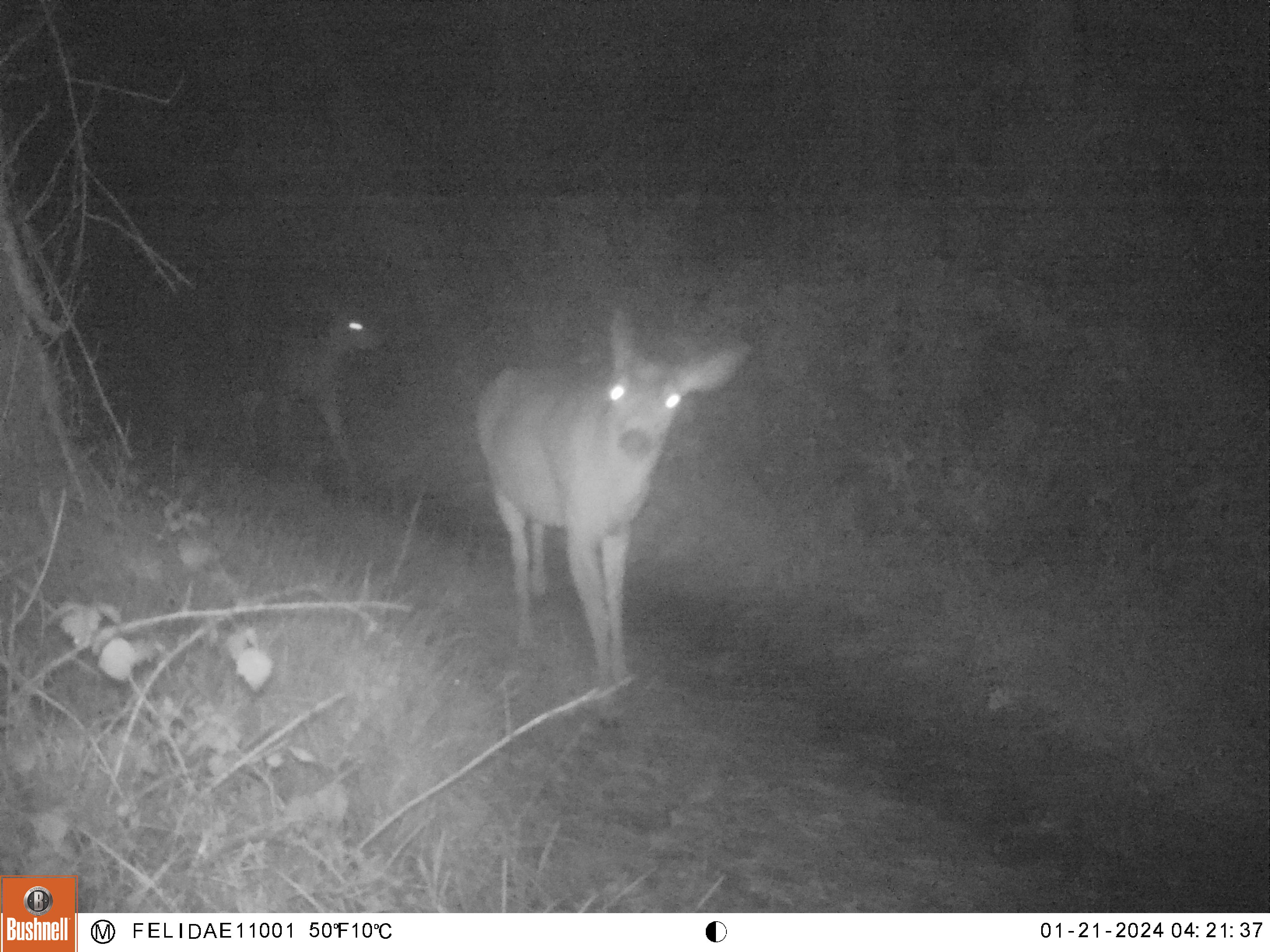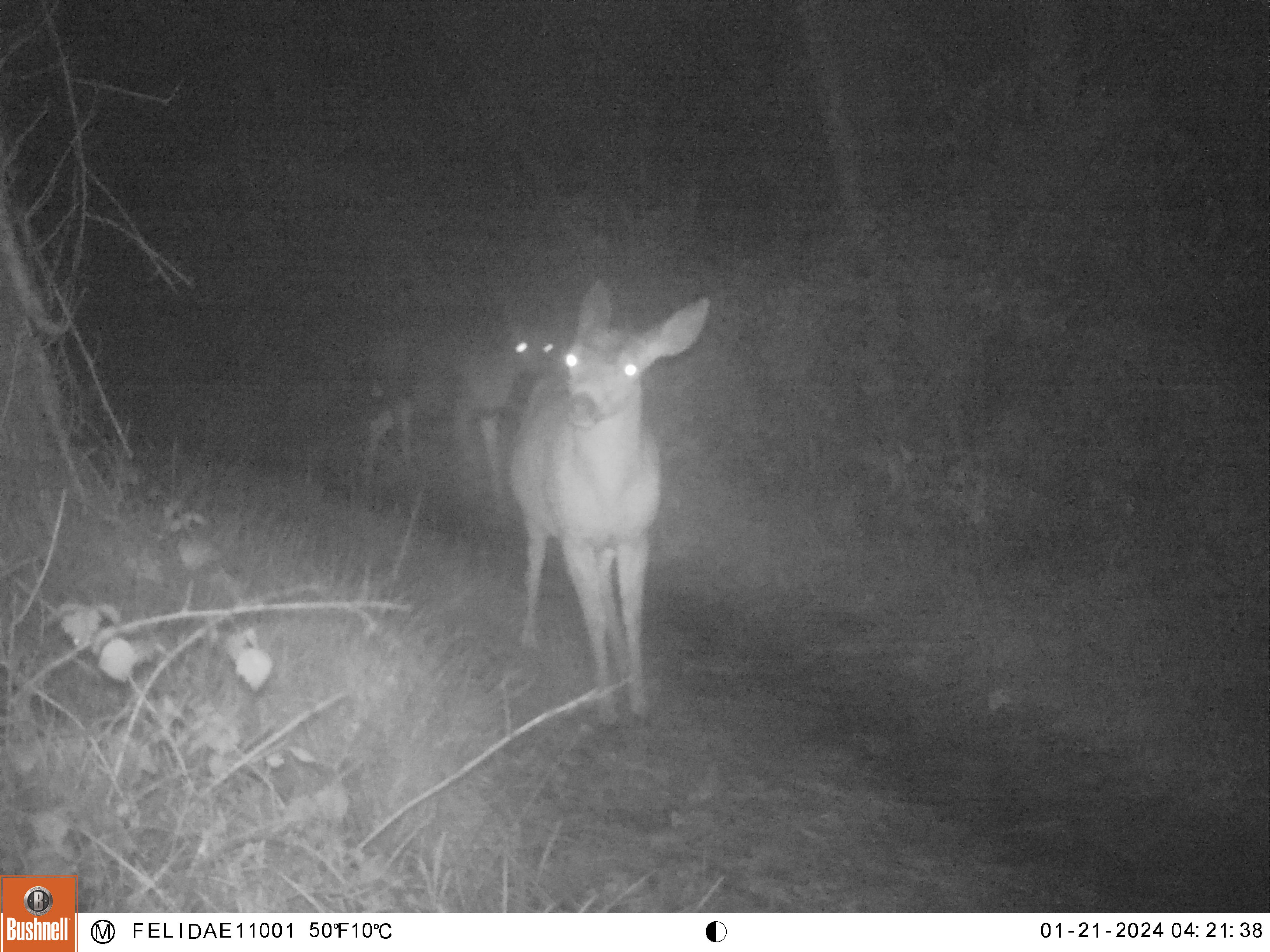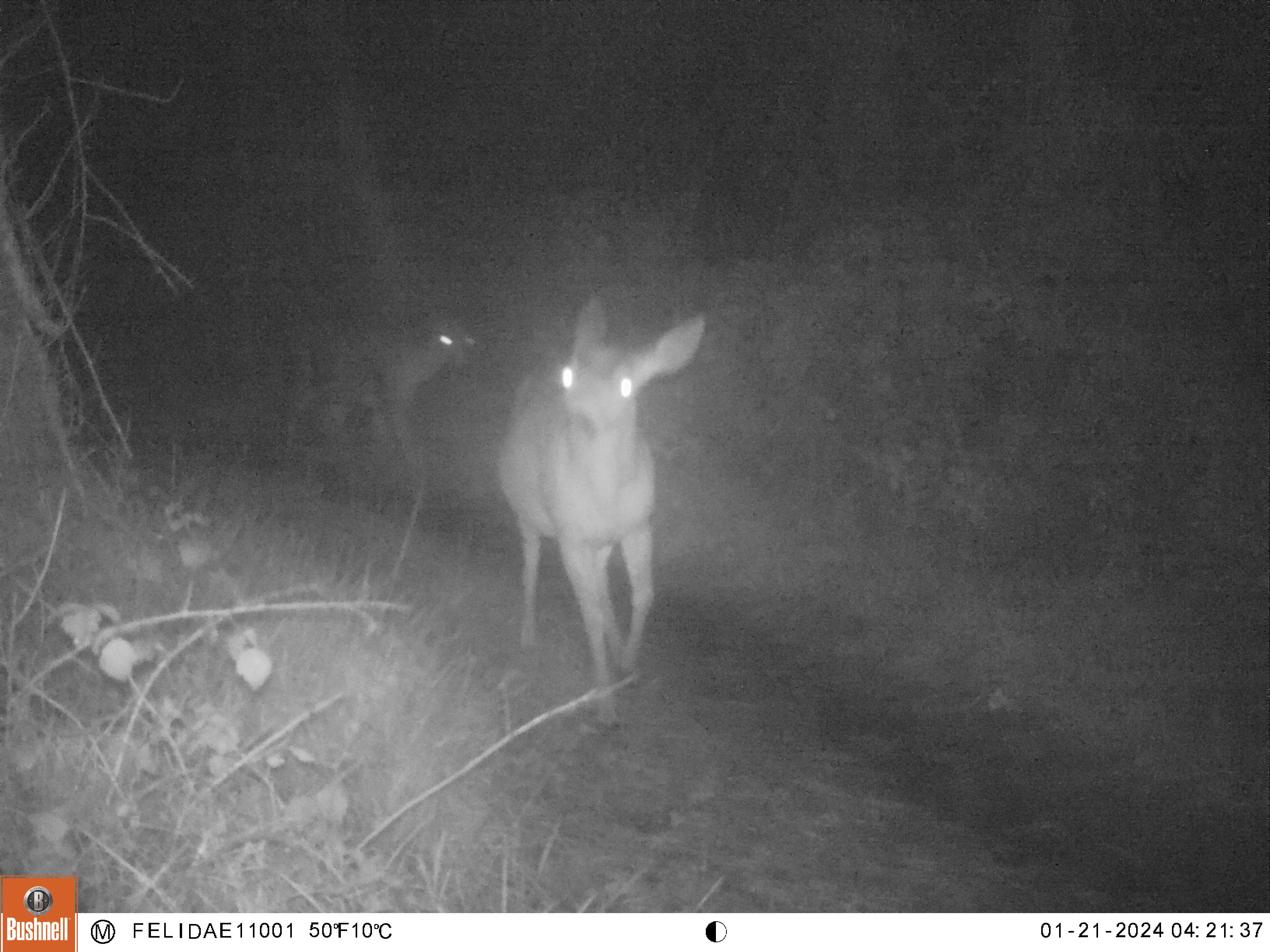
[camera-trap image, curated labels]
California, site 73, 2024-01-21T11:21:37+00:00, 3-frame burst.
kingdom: Animalia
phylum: Chordata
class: Mammalia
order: Artiodactyla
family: Cervidae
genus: Odocoileus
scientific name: Odocoileus hemionus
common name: mule deer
Mule deer (Odocoileus hemionus).